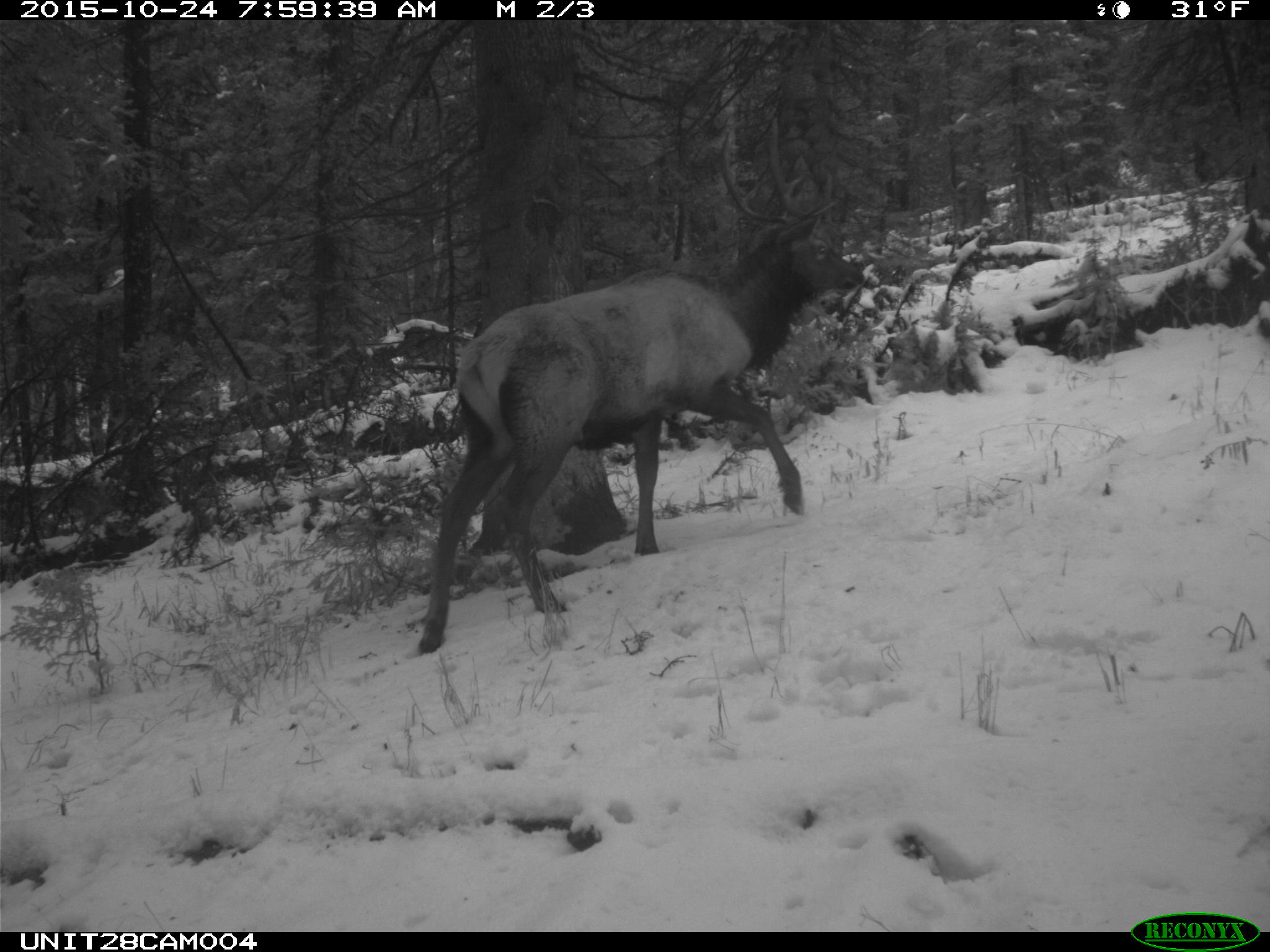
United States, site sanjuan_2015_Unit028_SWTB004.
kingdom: Animalia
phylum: Chordata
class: Mammalia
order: Artiodactyla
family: Cervidae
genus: Cervus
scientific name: Cervus elaphus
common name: red deer